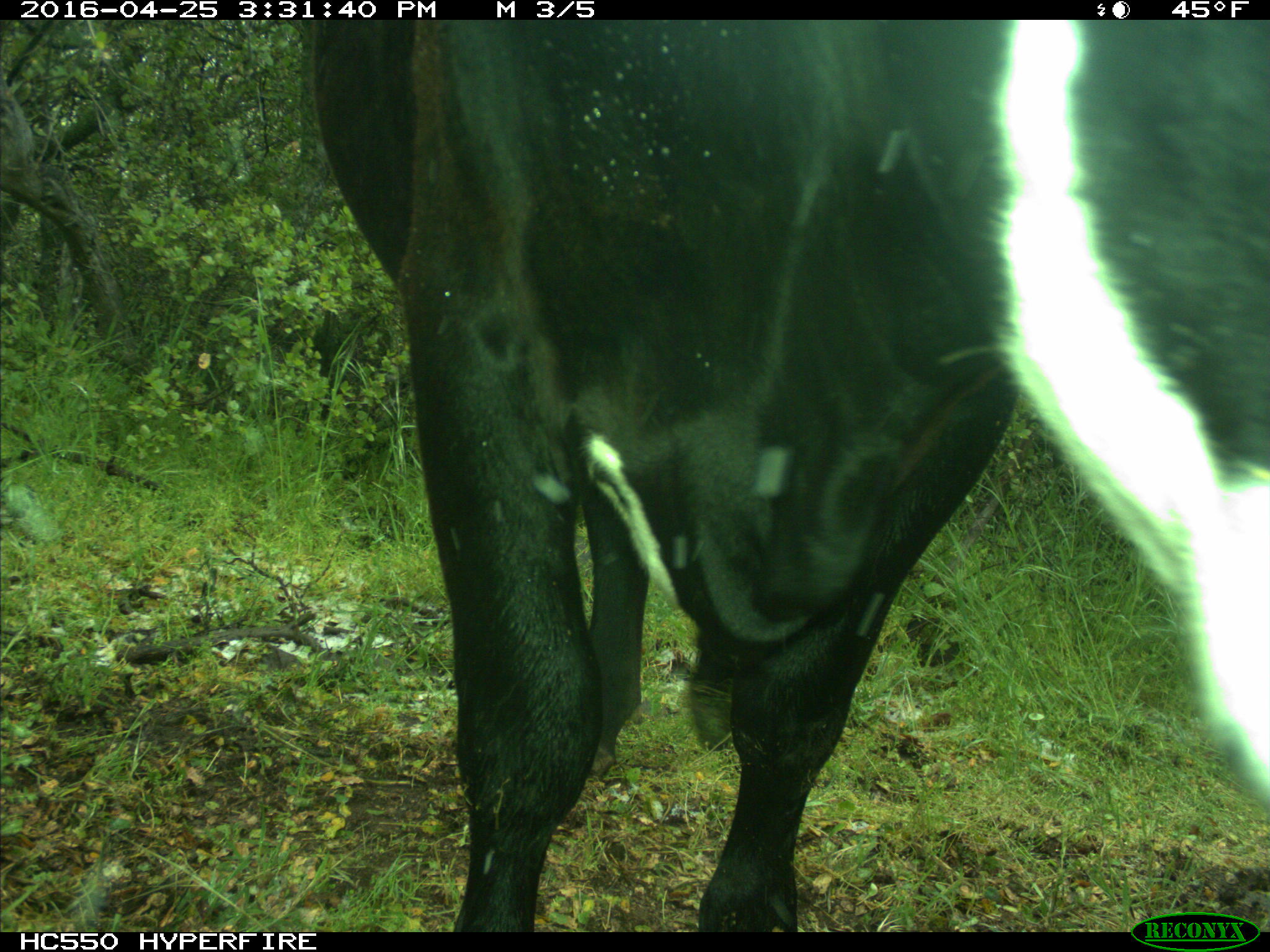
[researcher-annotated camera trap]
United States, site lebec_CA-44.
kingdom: Animalia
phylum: Chordata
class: Mammalia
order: Artiodactyla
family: Bovidae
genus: Bos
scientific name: Bos taurus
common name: domestic cow